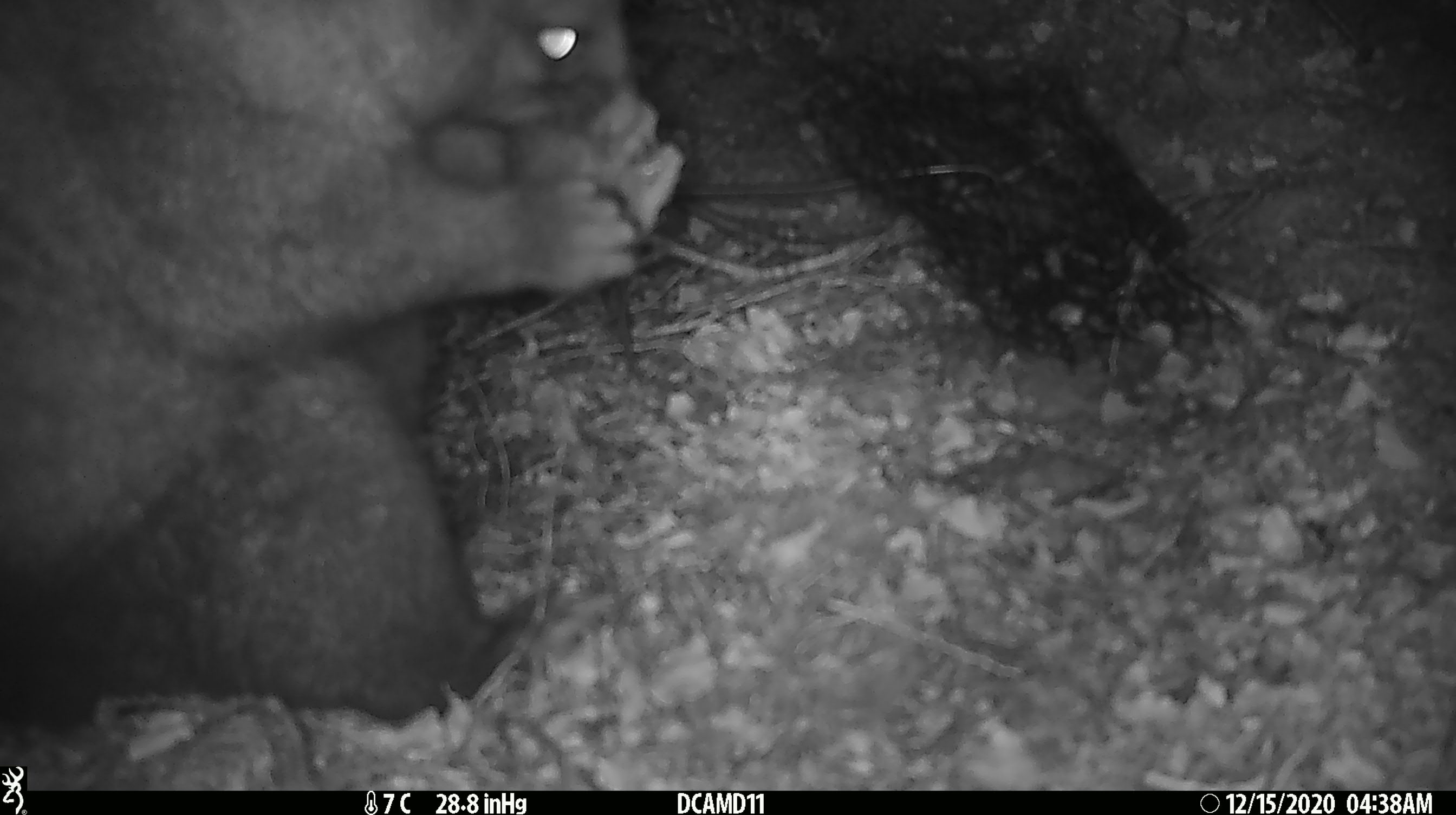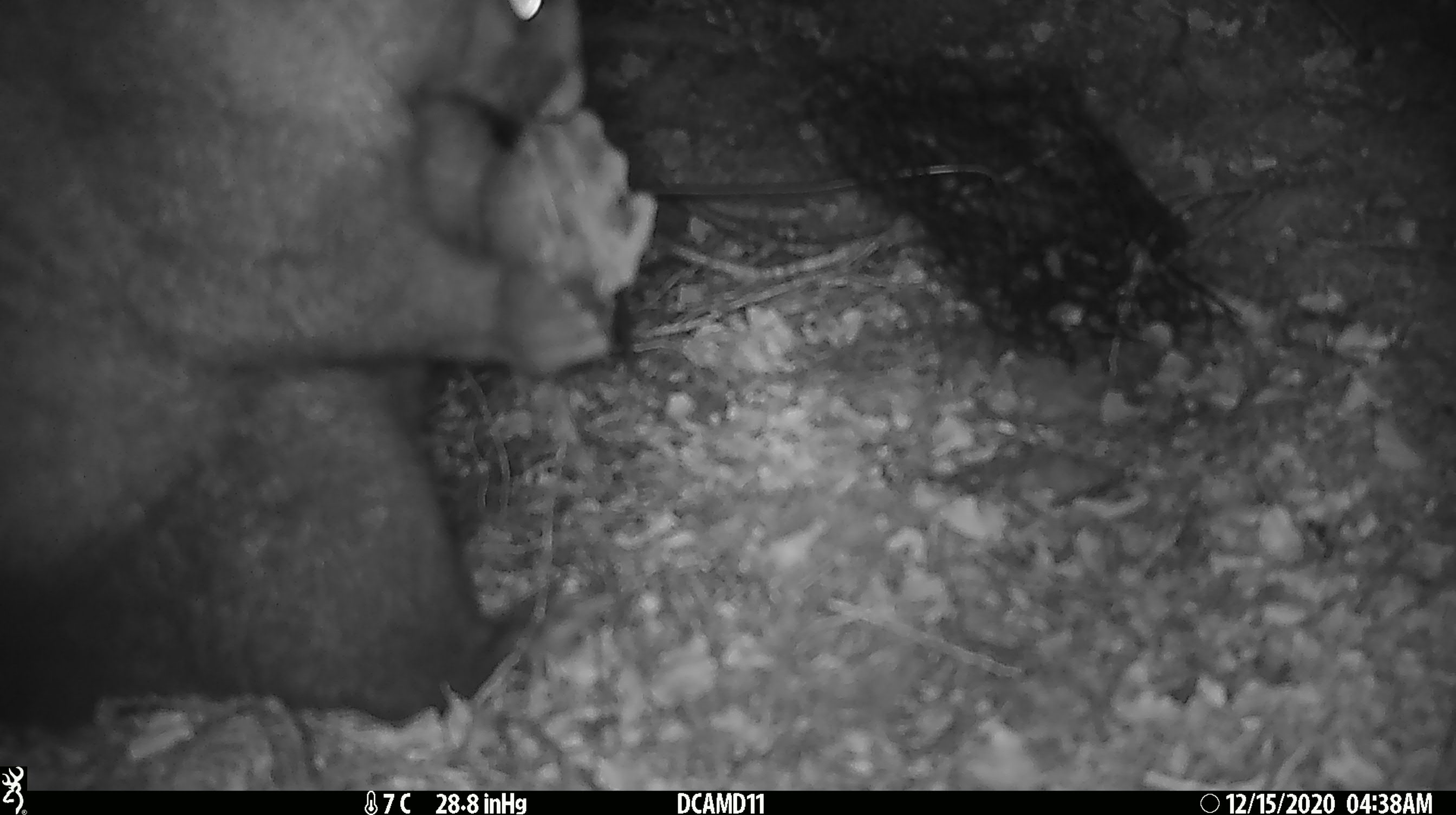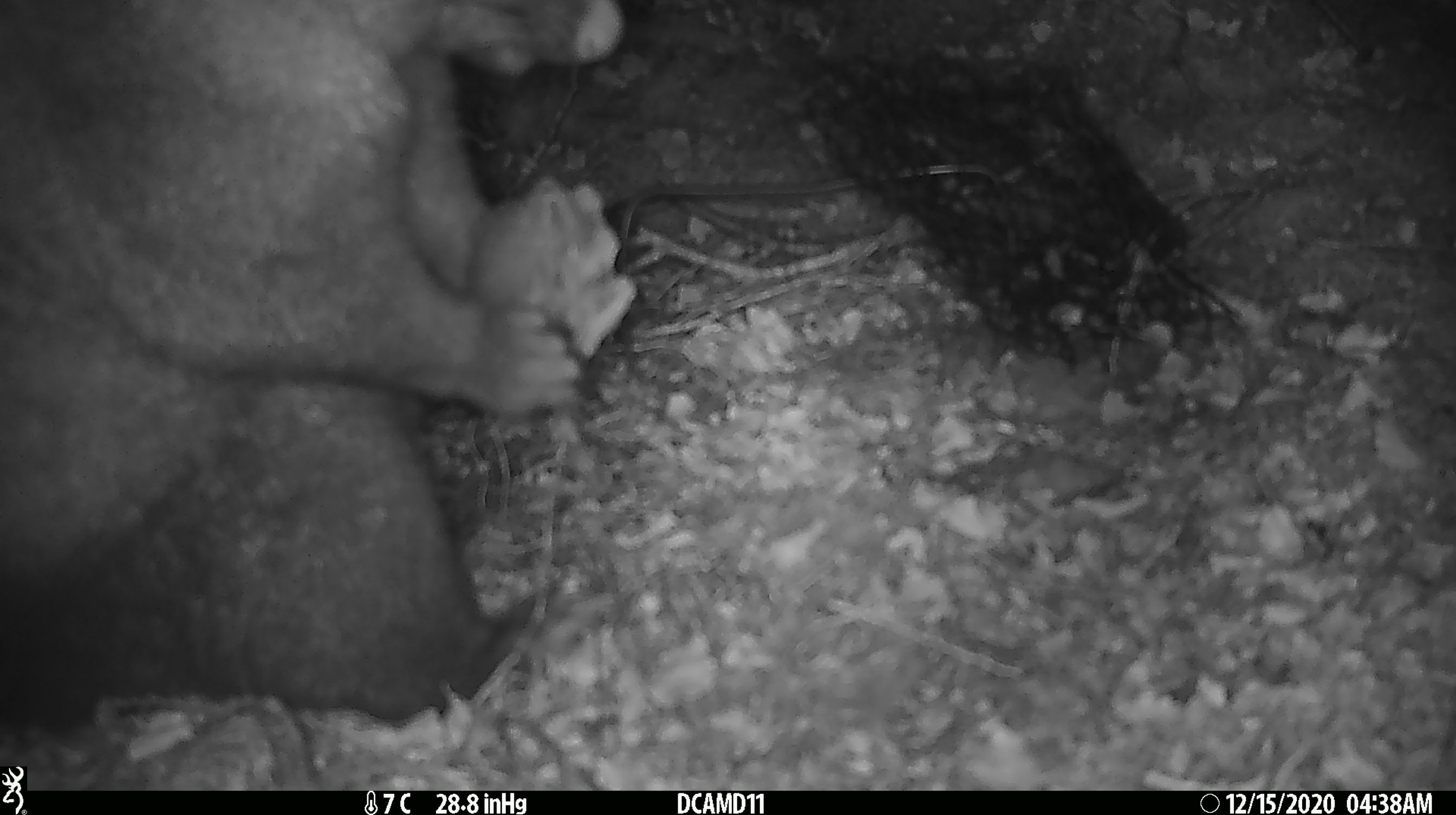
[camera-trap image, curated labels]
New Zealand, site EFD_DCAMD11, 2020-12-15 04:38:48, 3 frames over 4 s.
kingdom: Animalia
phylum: Chordata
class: Mammalia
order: Diprotodontia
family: Phalangeridae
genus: Trichosurus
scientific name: Trichosurus vulpecula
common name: common brushtail possum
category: possum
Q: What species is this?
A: Possum (common brushtail possum) (Trichosurus vulpecula).